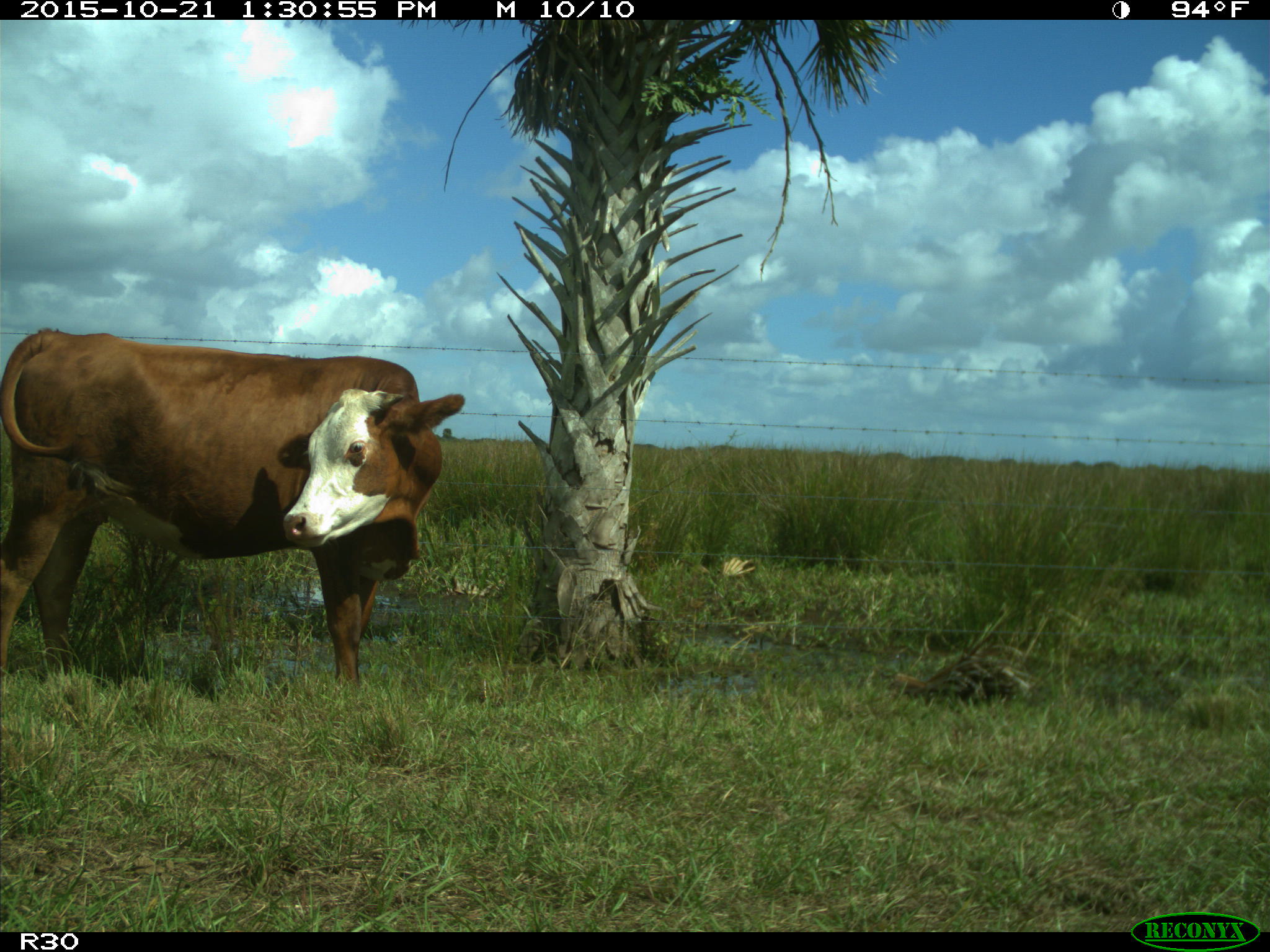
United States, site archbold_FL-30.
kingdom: Animalia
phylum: Chordata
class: Mammalia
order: Artiodactyla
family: Bovidae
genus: Bos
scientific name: Bos taurus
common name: domestic cow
Bos taurus (domestic cow).